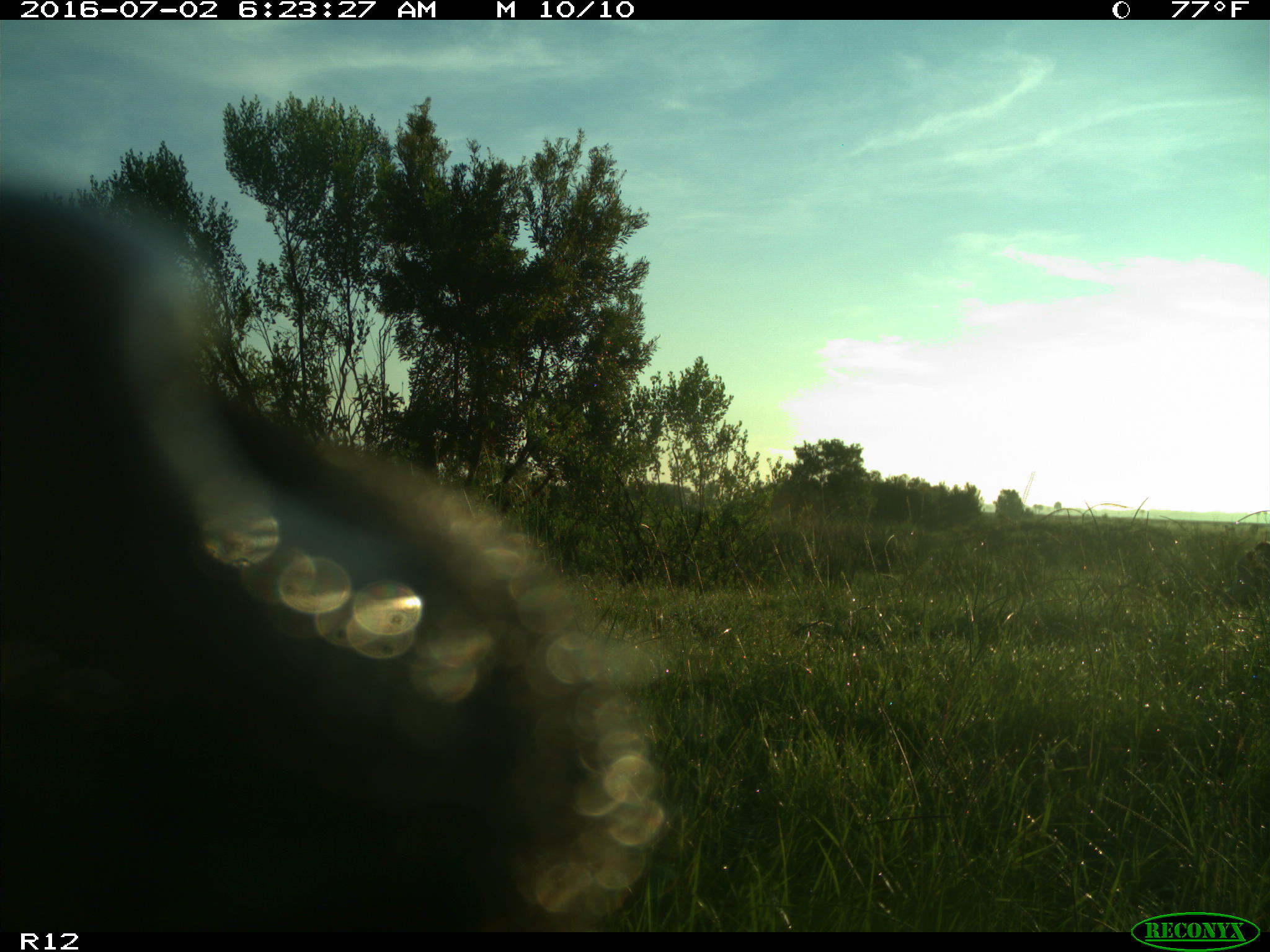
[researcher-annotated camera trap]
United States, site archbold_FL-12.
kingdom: Animalia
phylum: Chordata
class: Mammalia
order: Artiodactyla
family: Bovidae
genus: Bos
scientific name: Bos taurus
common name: domestic cow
Bos taurus (domestic cow).